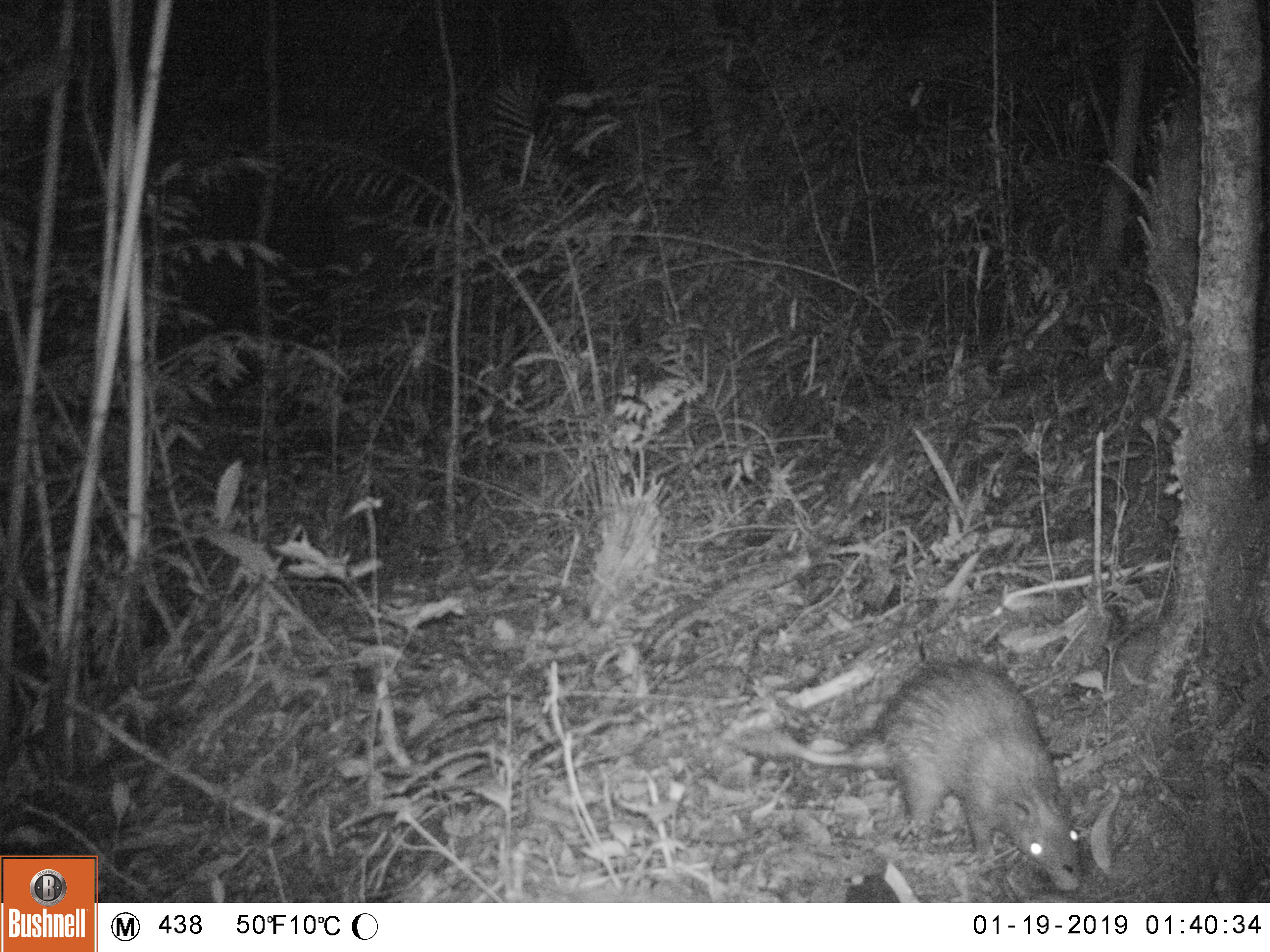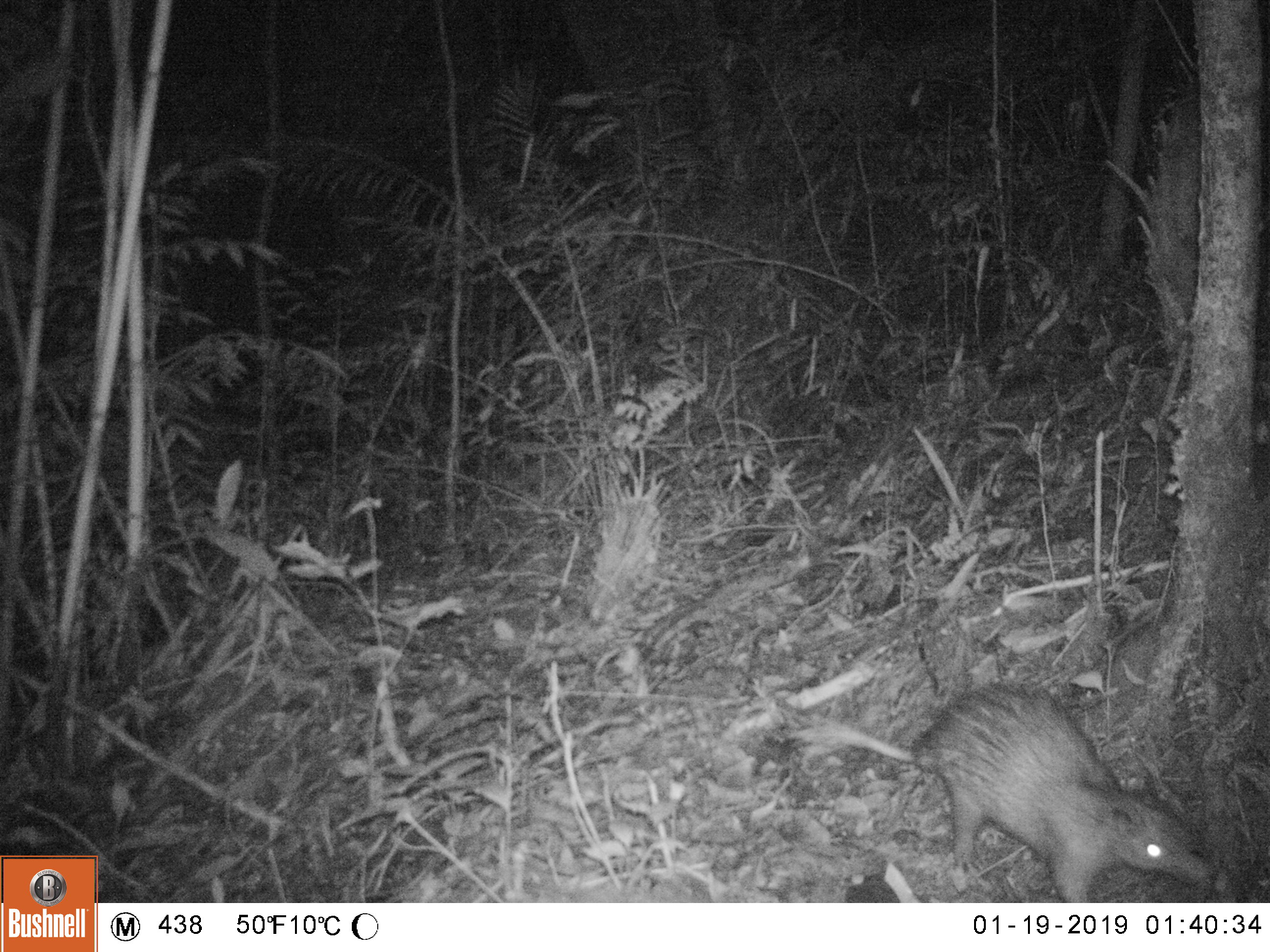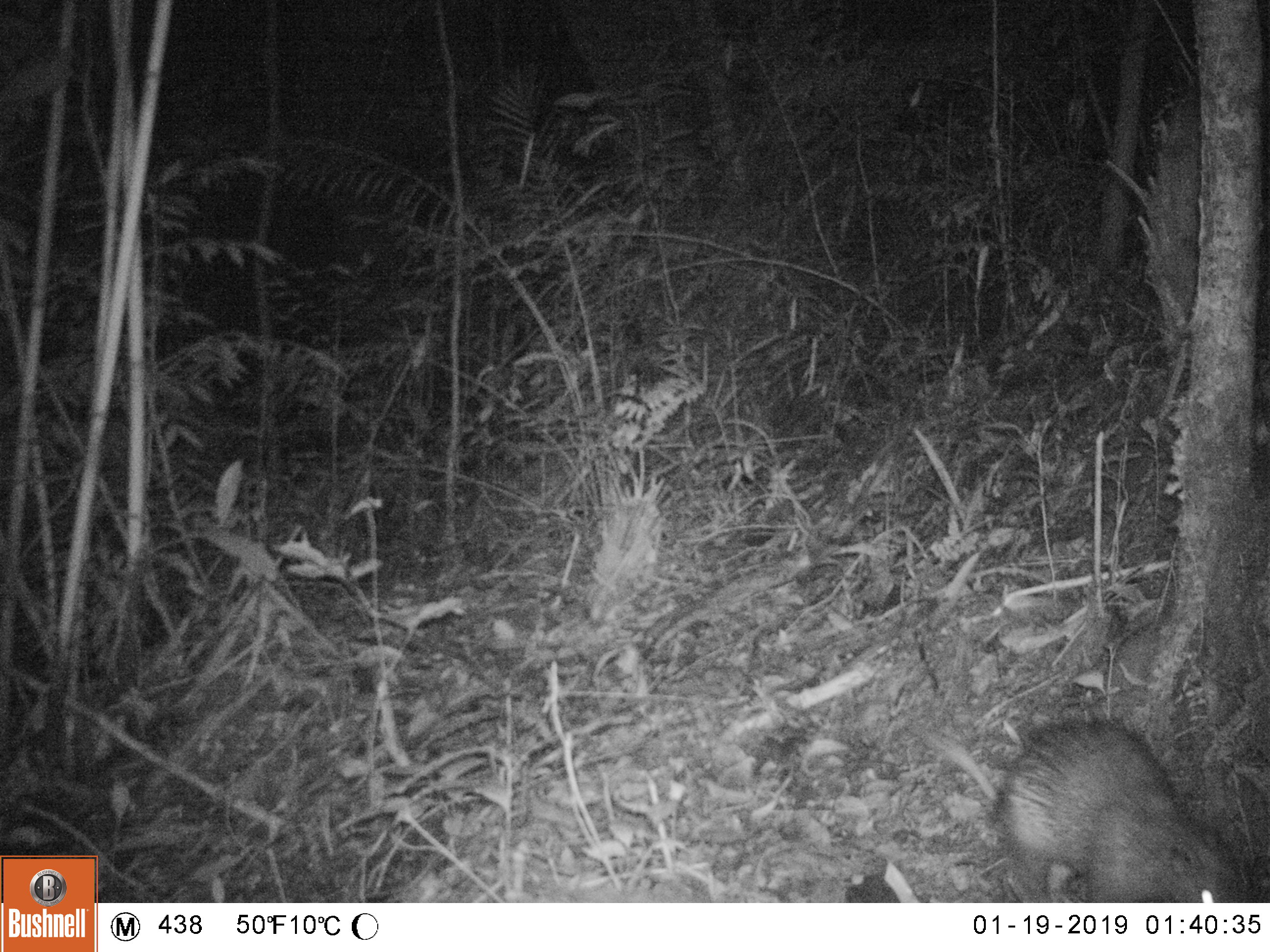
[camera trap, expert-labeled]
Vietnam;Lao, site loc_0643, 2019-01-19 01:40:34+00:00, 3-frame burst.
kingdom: Animalia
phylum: Chordata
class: Mammalia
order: Rodentia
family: Hystricidae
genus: Atherurus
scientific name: Atherurus macrourus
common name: asiatic brush-tailed porcupine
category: asiatic brush tailed porcupine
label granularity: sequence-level